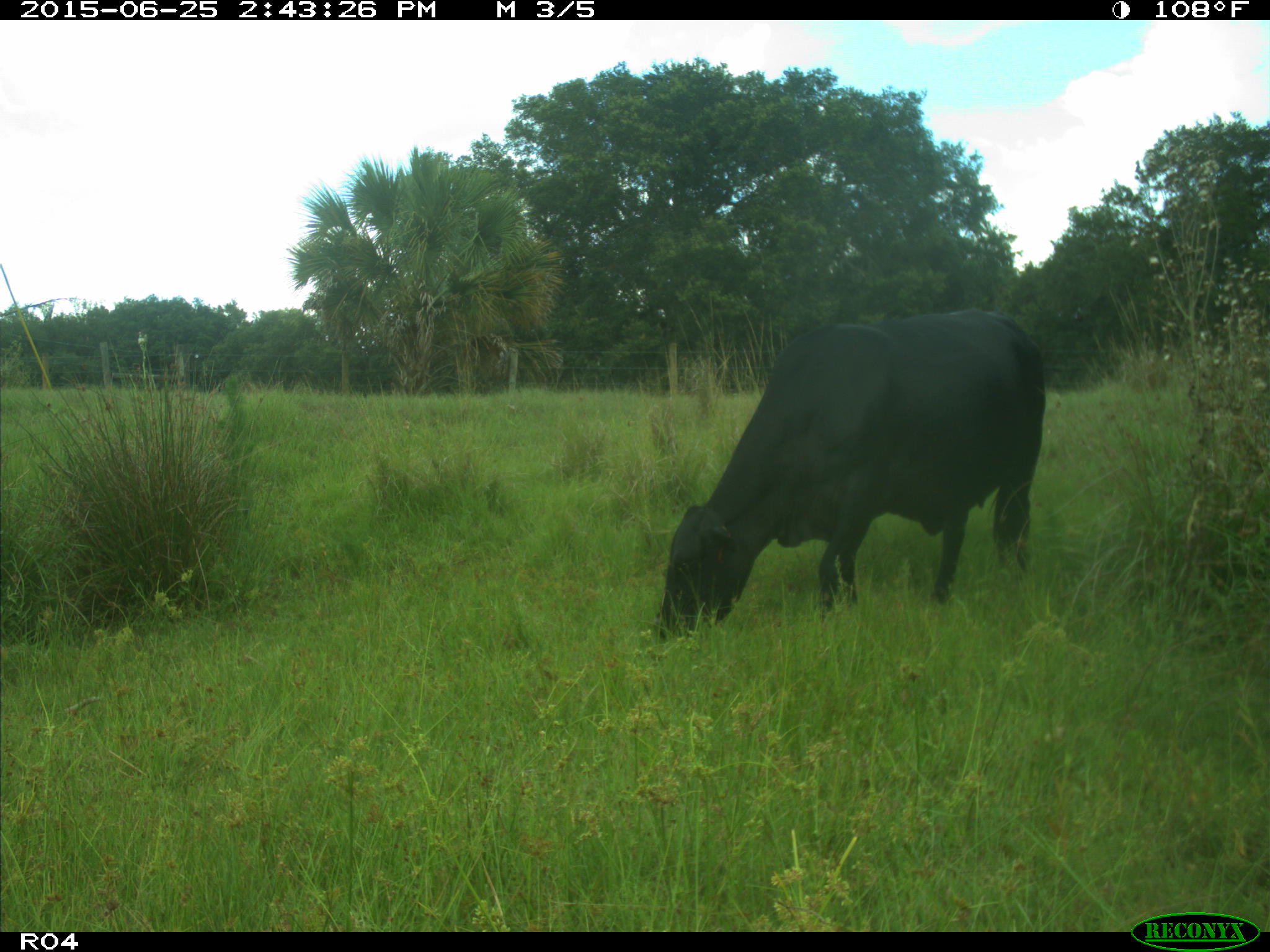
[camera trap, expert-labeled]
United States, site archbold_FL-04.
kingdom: Animalia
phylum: Chordata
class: Mammalia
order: Artiodactyla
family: Bovidae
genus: Bos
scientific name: Bos taurus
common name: domestic cow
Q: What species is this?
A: Bos taurus (domestic cow).